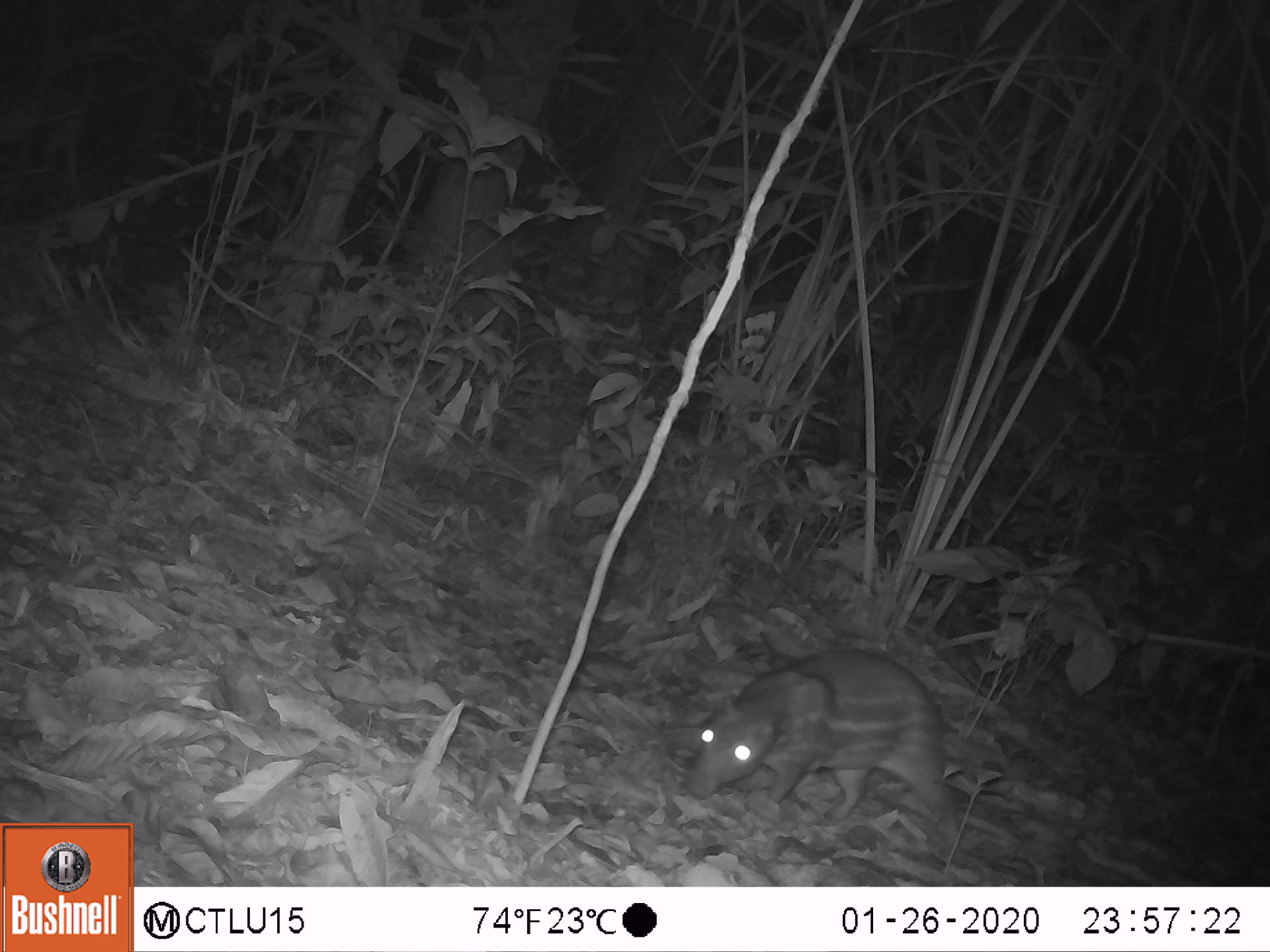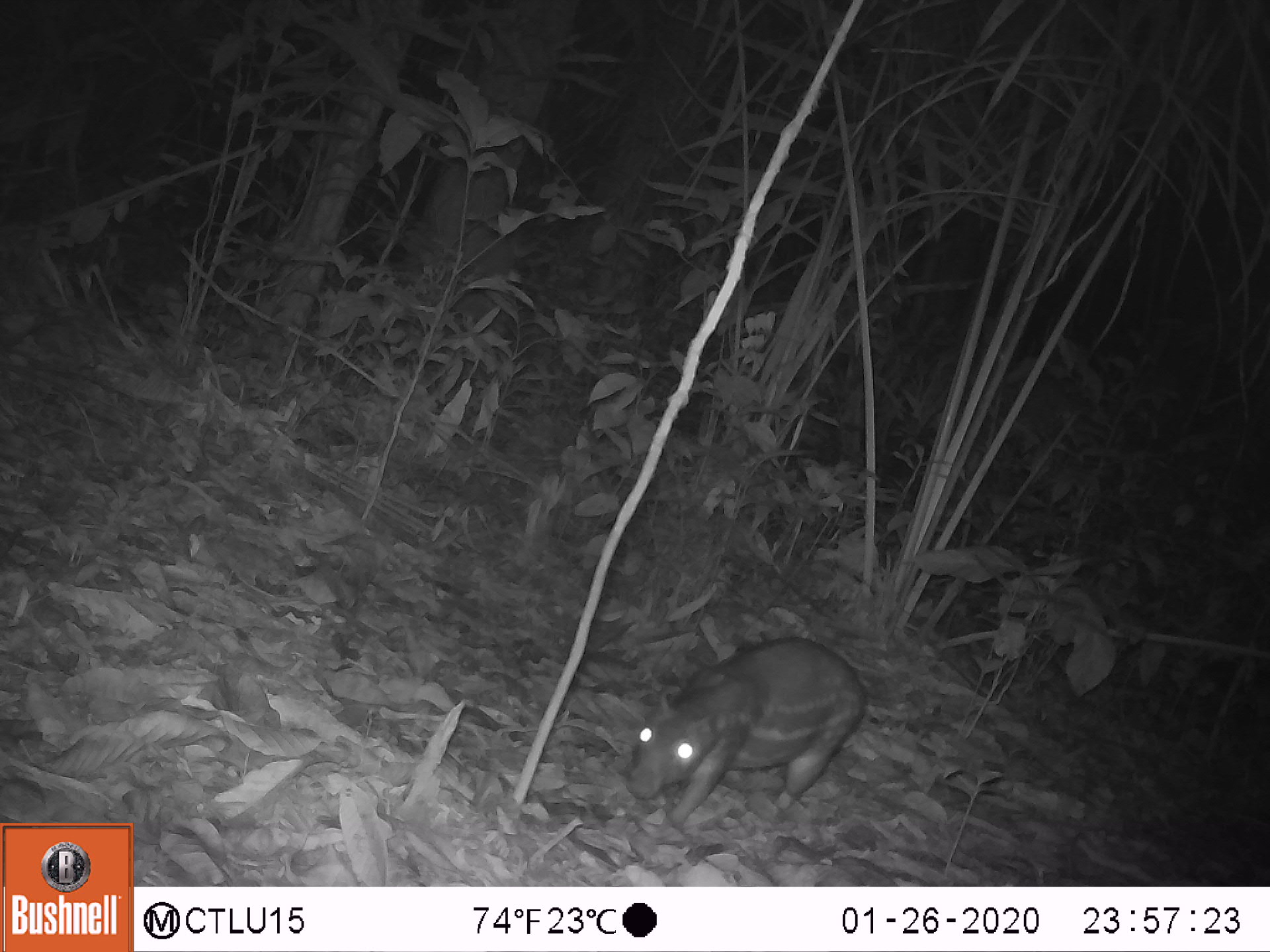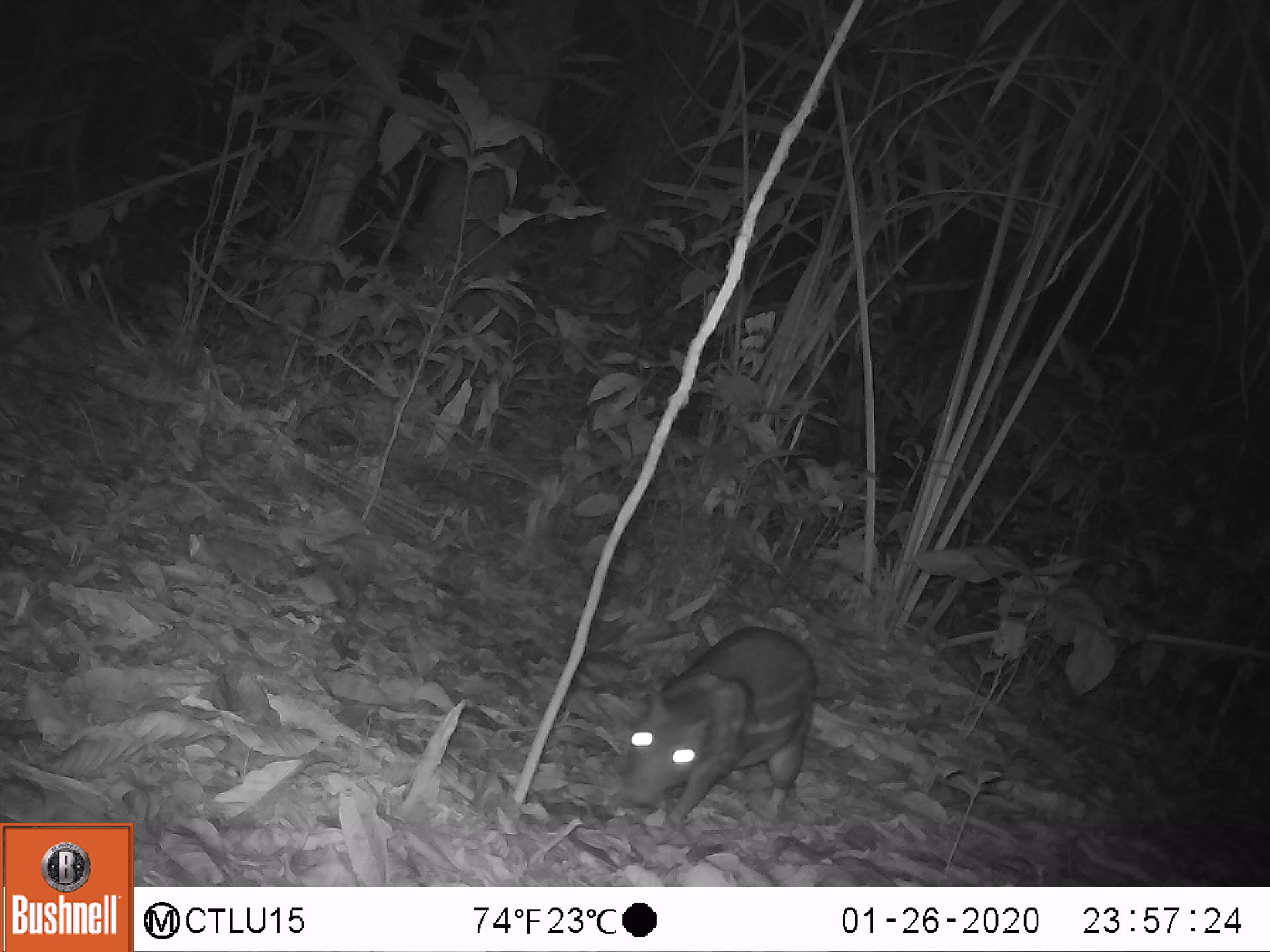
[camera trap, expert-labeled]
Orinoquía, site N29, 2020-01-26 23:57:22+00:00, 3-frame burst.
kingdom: Animalia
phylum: Chordata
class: Mammalia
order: Rodentia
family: Cuniculidae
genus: Cuniculus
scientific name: Cuniculus paca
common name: spotted paca